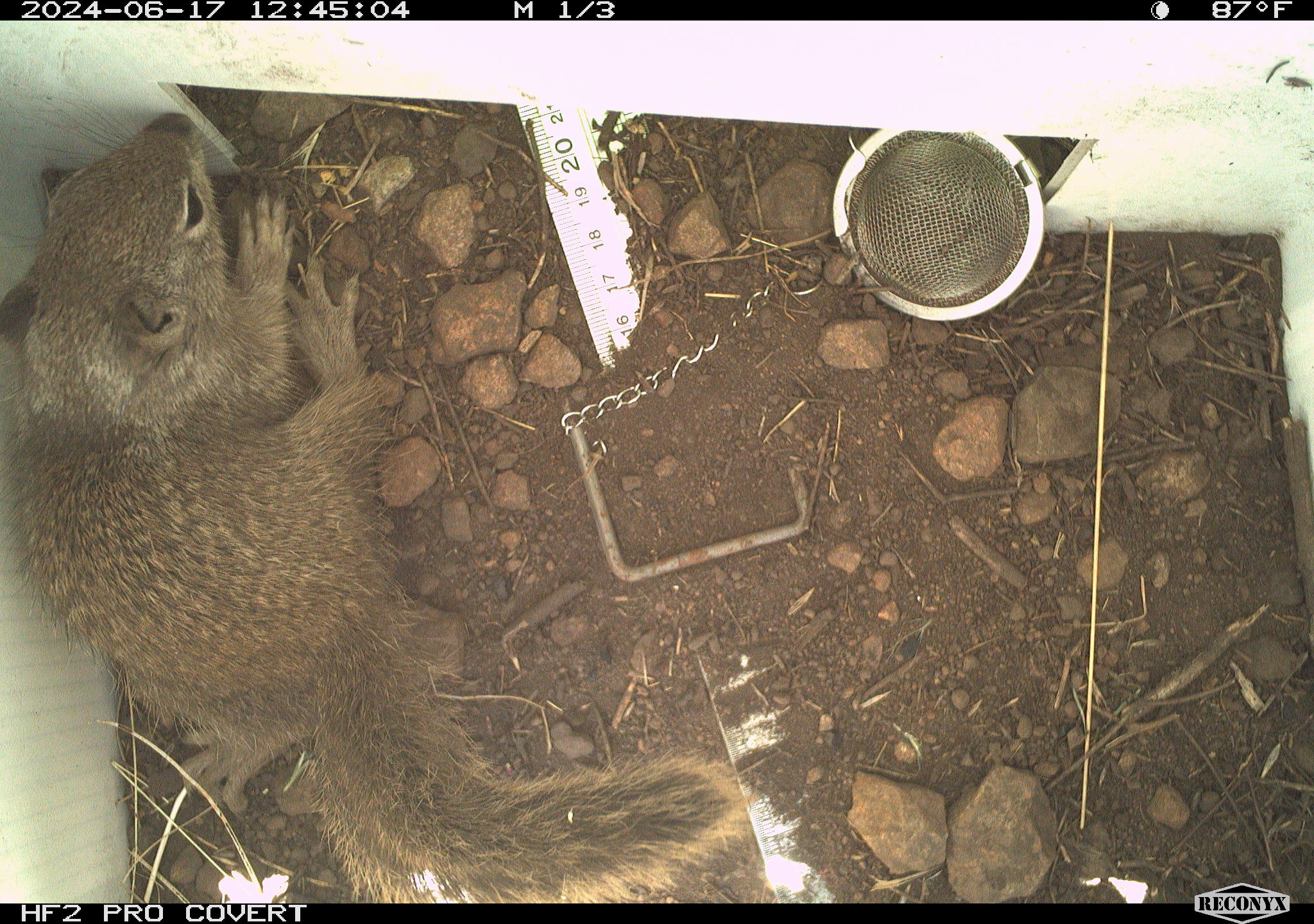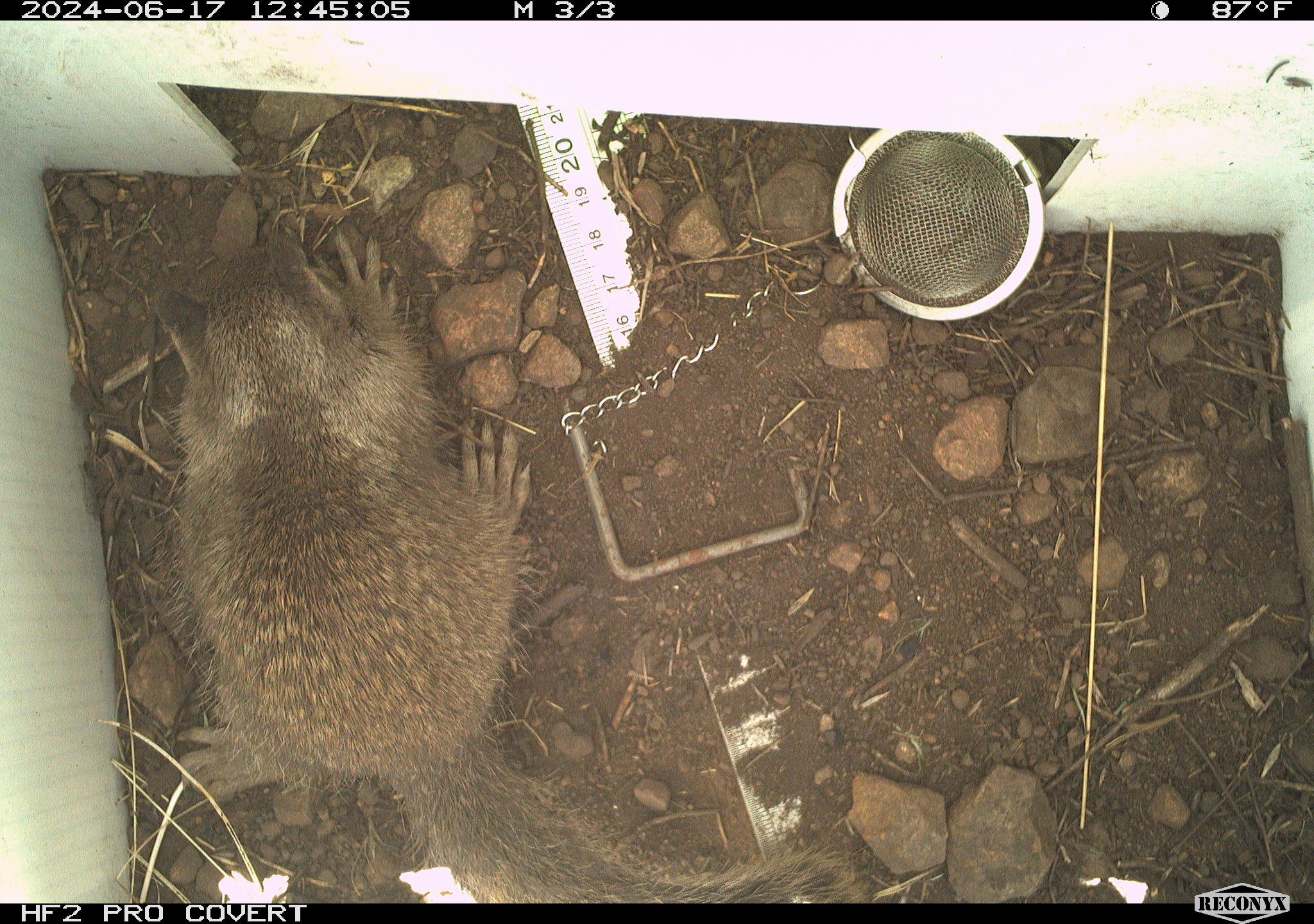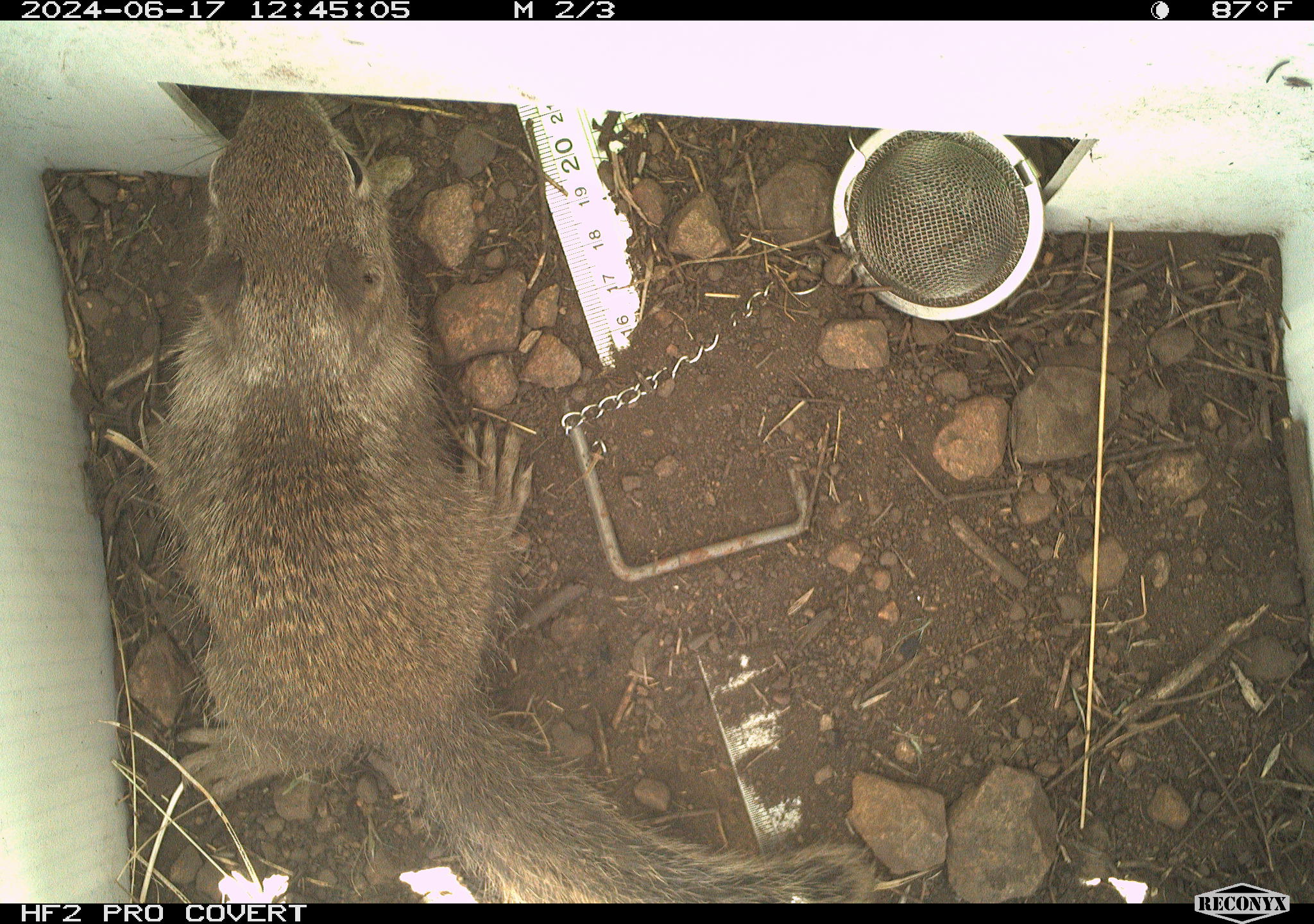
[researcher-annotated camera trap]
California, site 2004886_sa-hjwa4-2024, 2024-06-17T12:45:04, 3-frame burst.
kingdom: Animalia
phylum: Chordata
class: Mammalia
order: Rodentia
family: Sciuridae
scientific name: Sciuridae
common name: squirrels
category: sciuridae family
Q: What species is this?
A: Sciuridae family (squirrels) (Sciuridae).